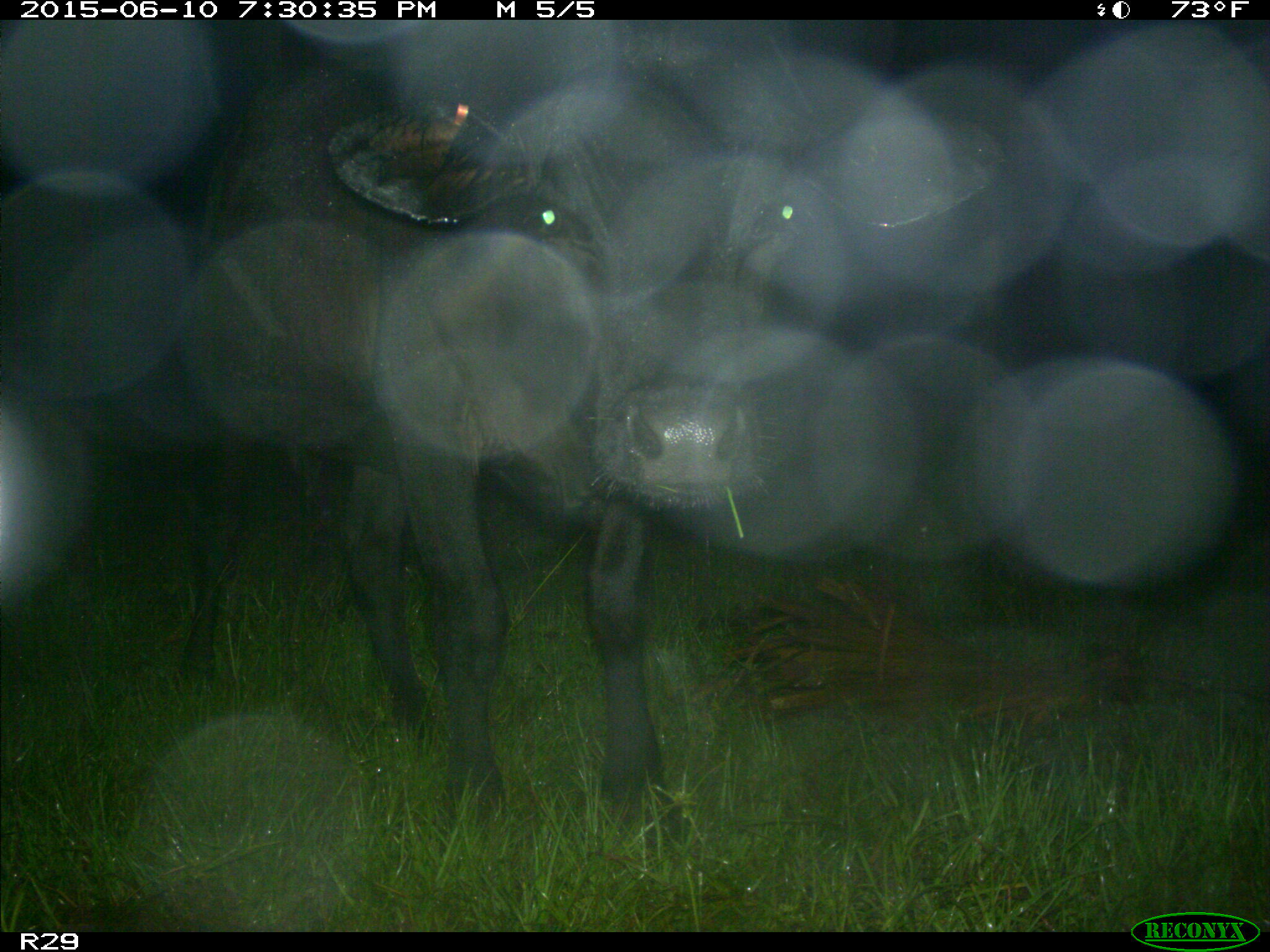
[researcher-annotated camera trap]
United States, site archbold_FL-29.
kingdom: Animalia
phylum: Chordata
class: Mammalia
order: Artiodactyla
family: Bovidae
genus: Bos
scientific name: Bos taurus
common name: domestic cow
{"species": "Bos taurus (domestic cow)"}